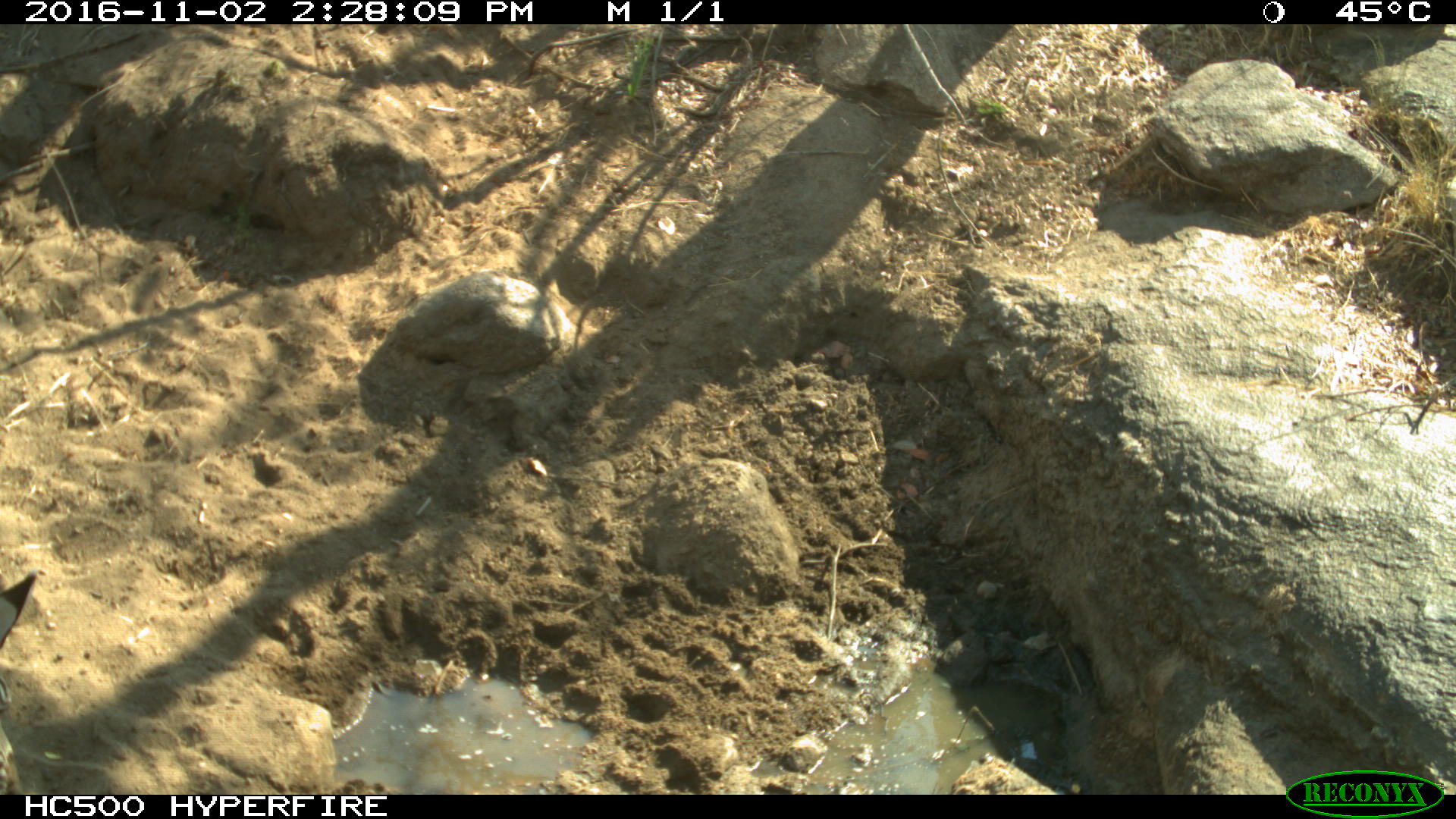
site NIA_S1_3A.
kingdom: Animalia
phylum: Chordata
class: Mammalia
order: Perissodactyla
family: Equidae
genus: Equus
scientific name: Equus quagga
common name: plains zebra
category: zebraplains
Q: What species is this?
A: Zebraplains (plains zebra) (Equus quagga).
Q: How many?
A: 1.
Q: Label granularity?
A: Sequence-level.